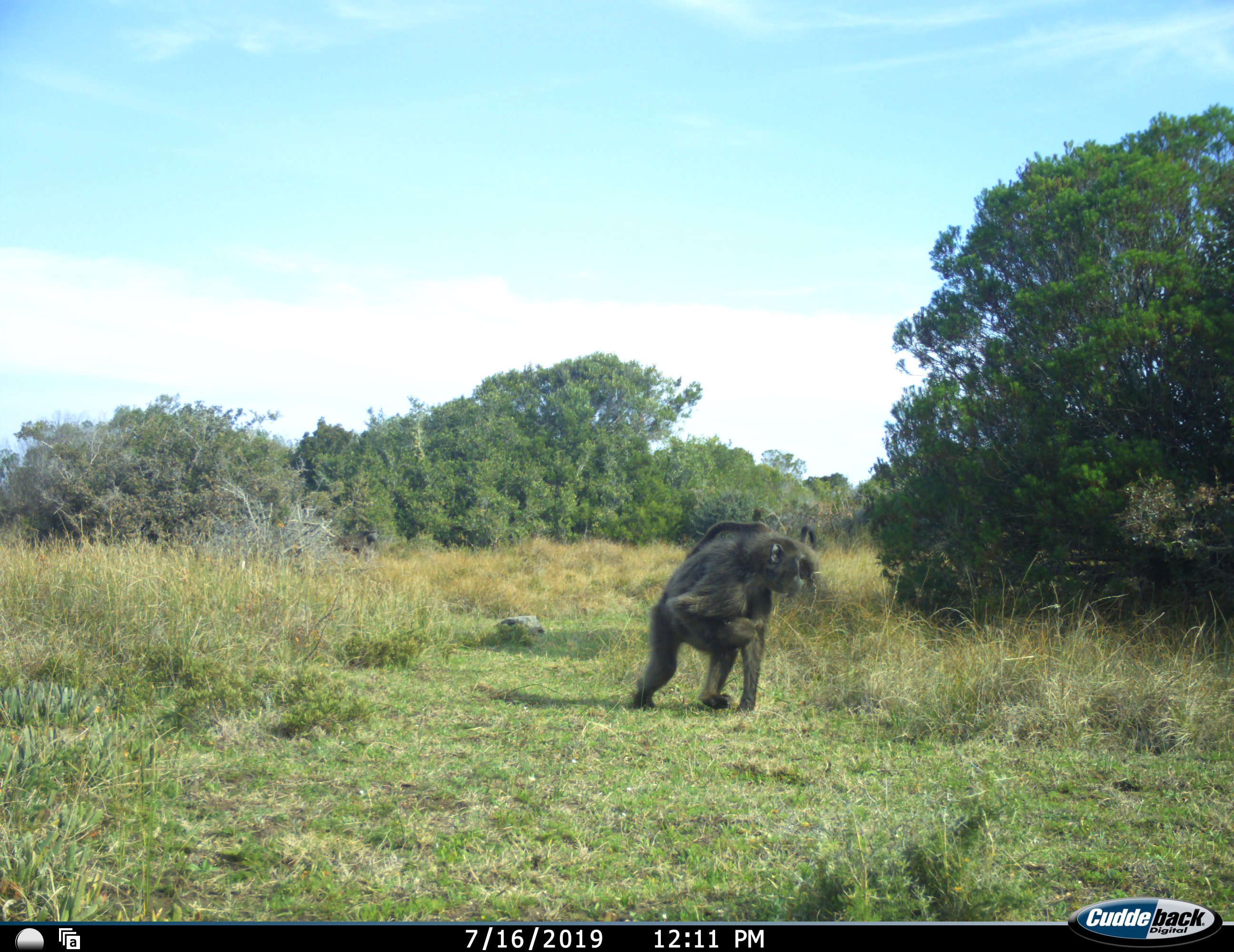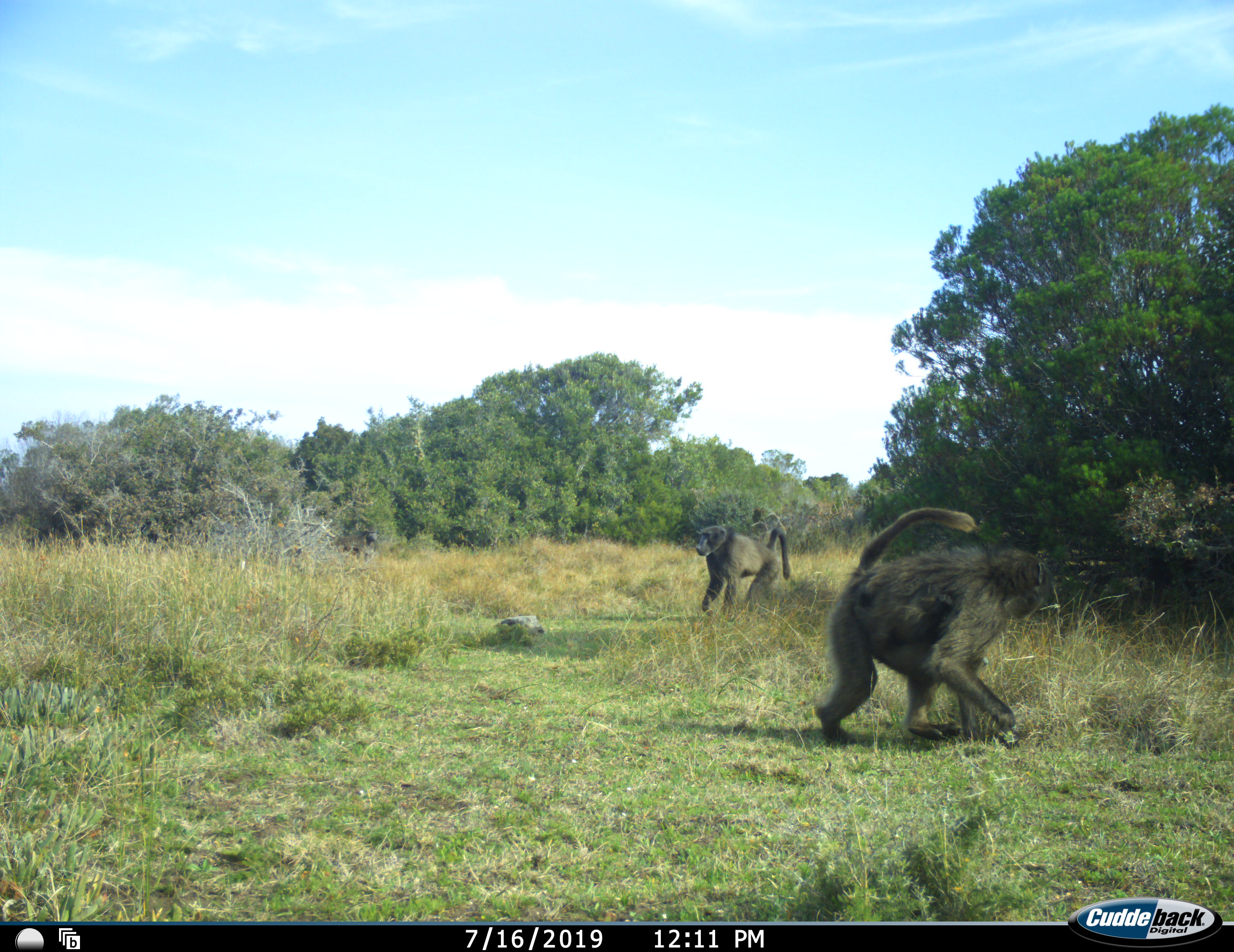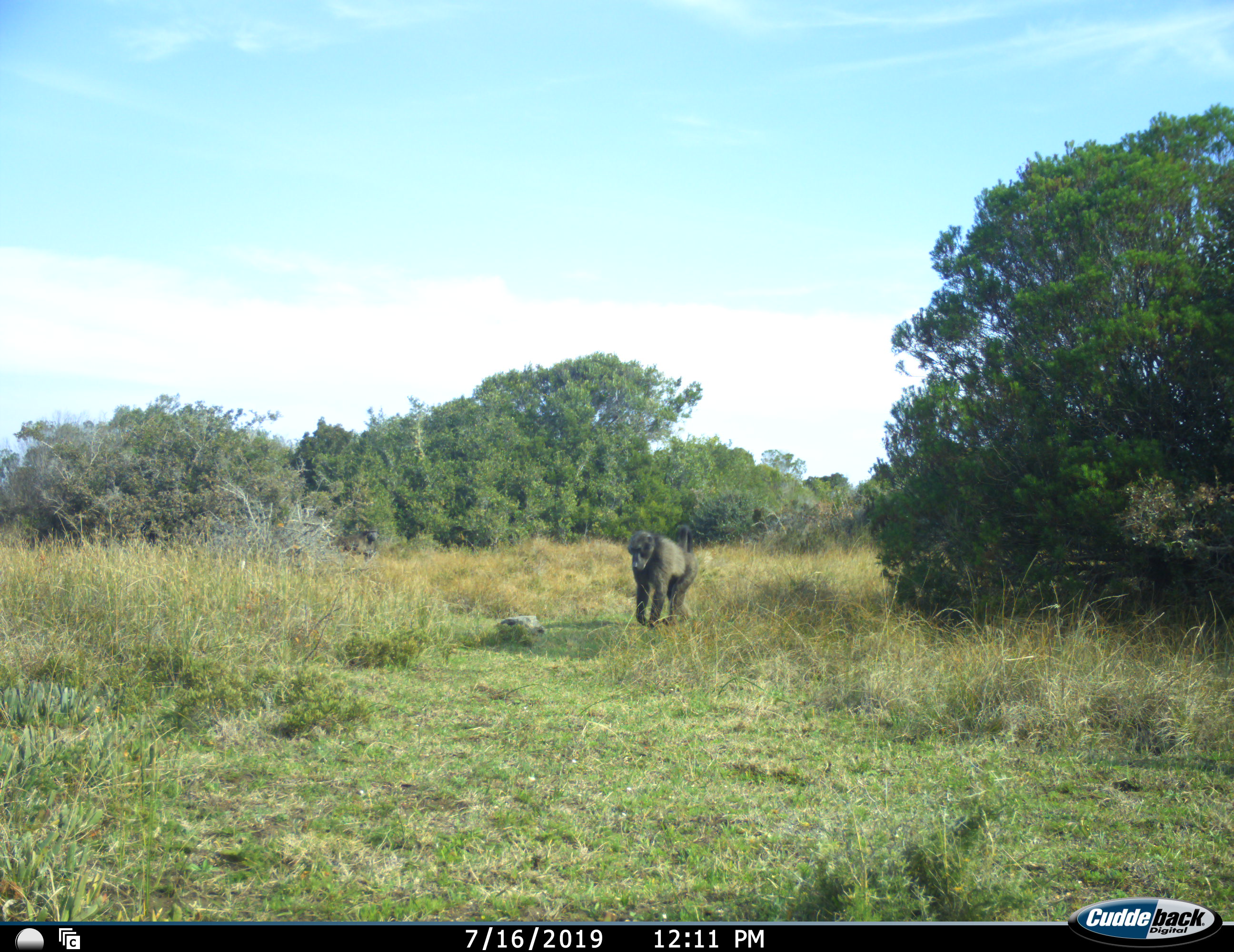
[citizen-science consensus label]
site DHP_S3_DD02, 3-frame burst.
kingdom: Animalia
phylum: Chordata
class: Mammalia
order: Primates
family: Cercopithecidae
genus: Papio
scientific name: Papio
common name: baboon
Baboon (Papio), count 2. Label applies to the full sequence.